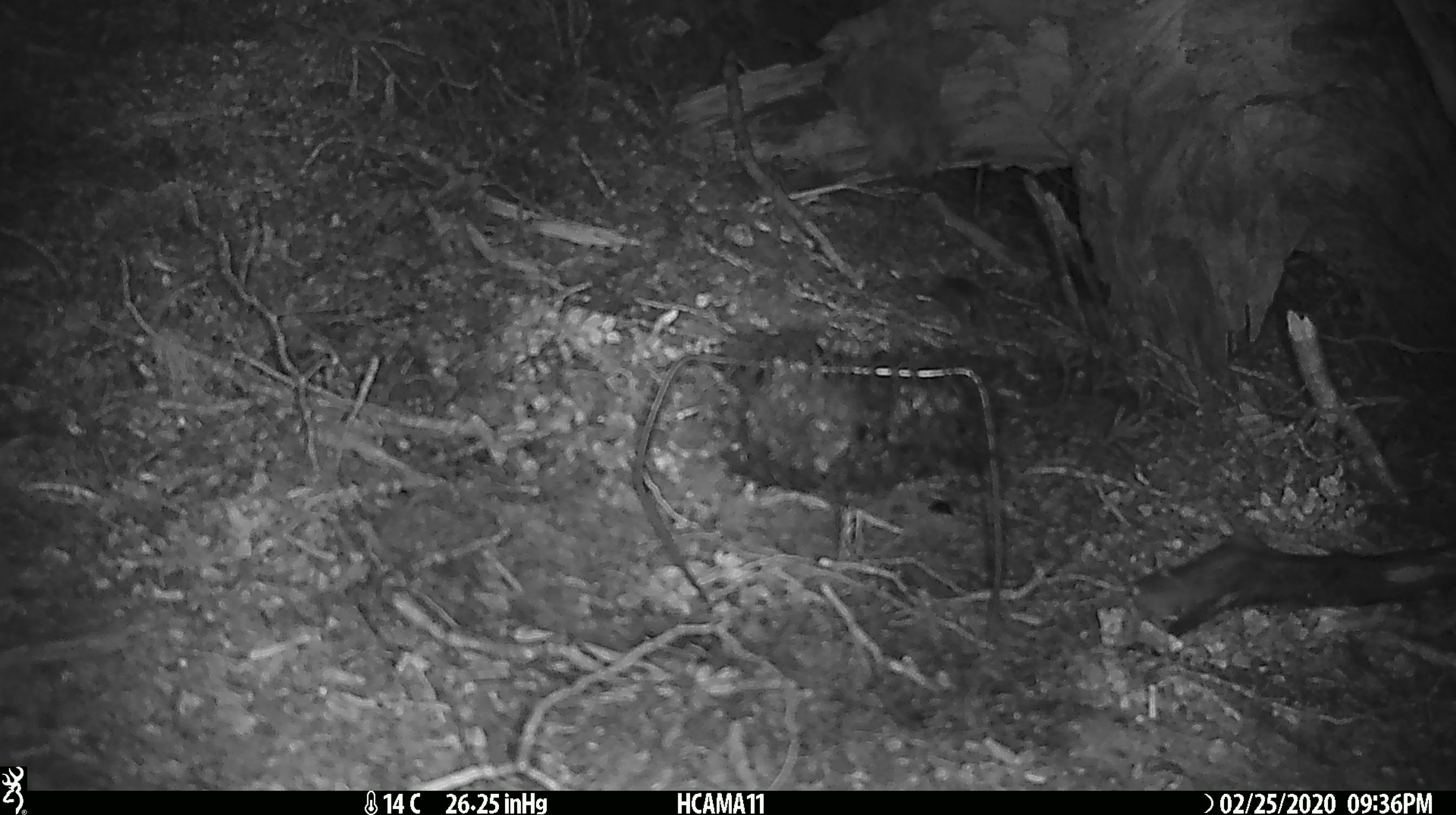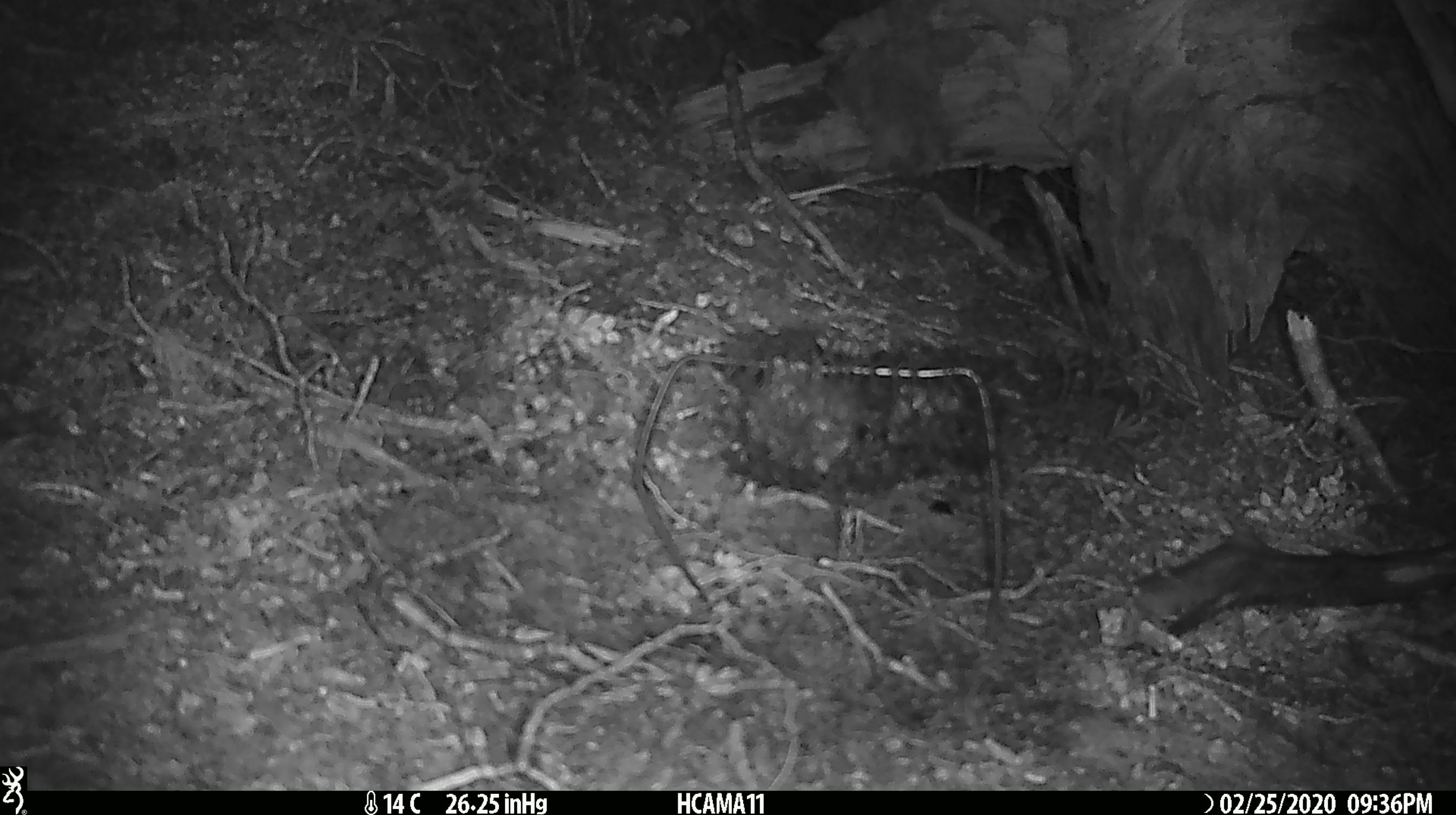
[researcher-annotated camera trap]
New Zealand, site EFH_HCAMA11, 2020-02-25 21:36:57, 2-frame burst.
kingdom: Animalia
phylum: Chordata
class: Mammalia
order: Rodentia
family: Muridae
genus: Mus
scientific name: Mus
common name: mouse